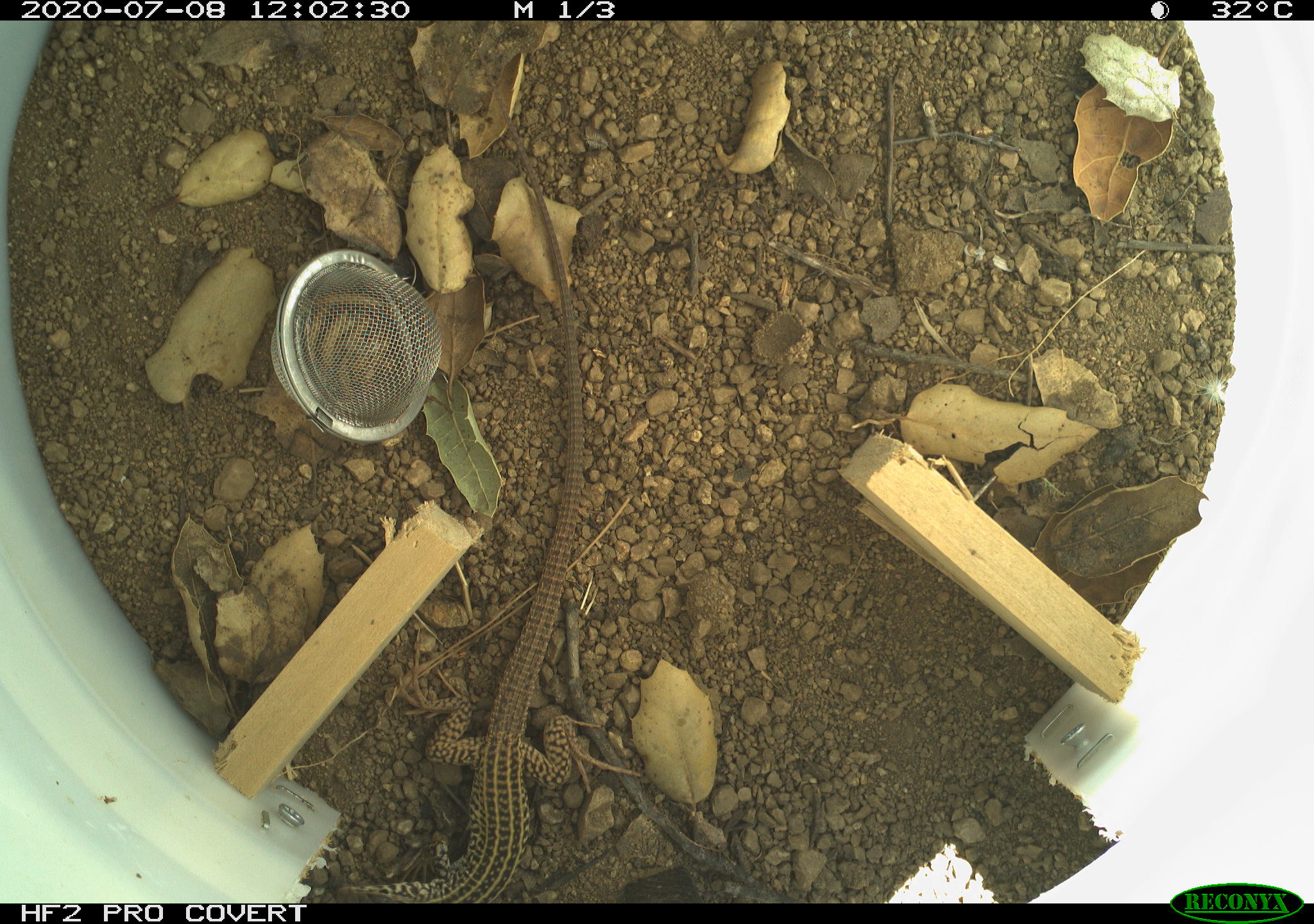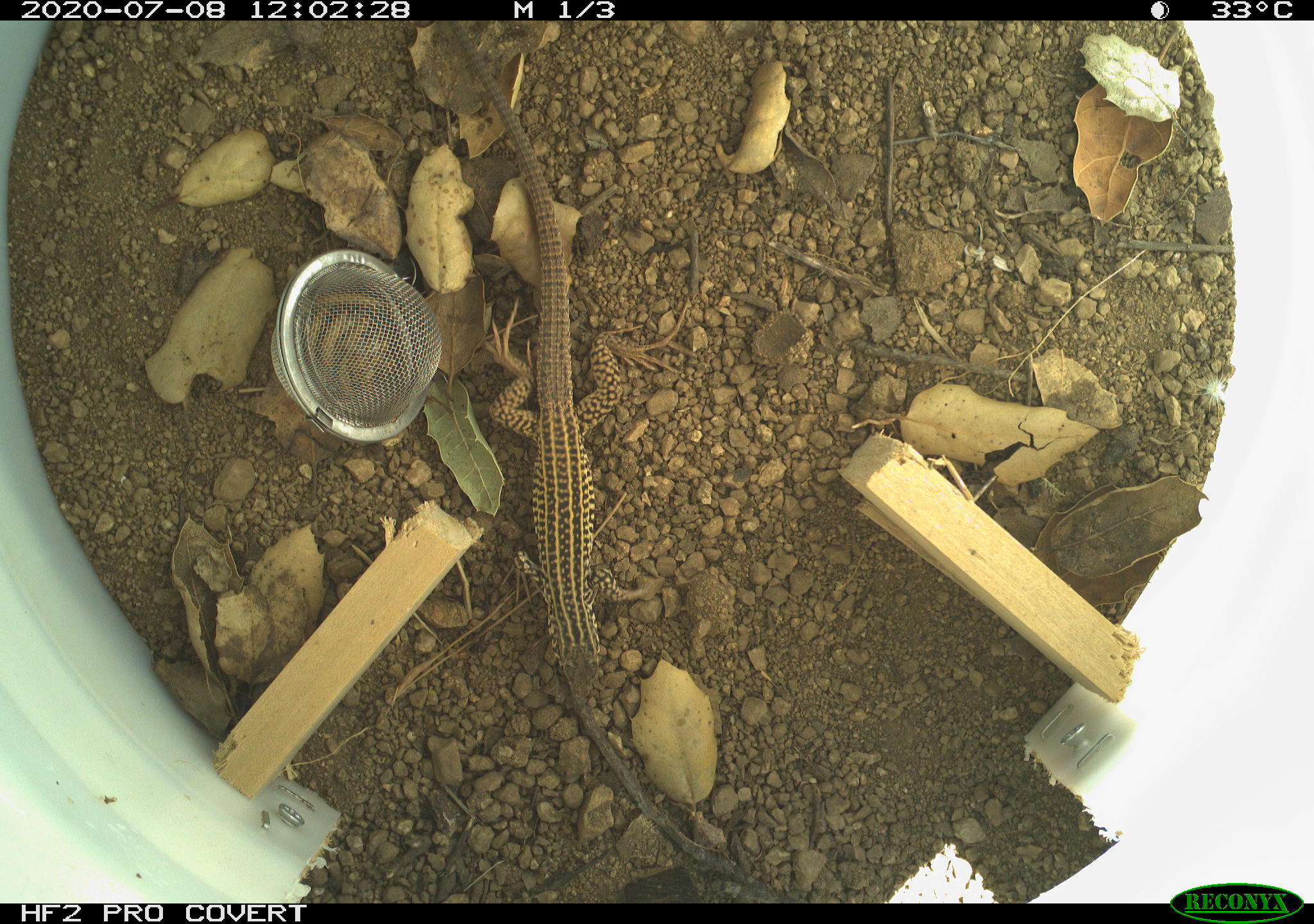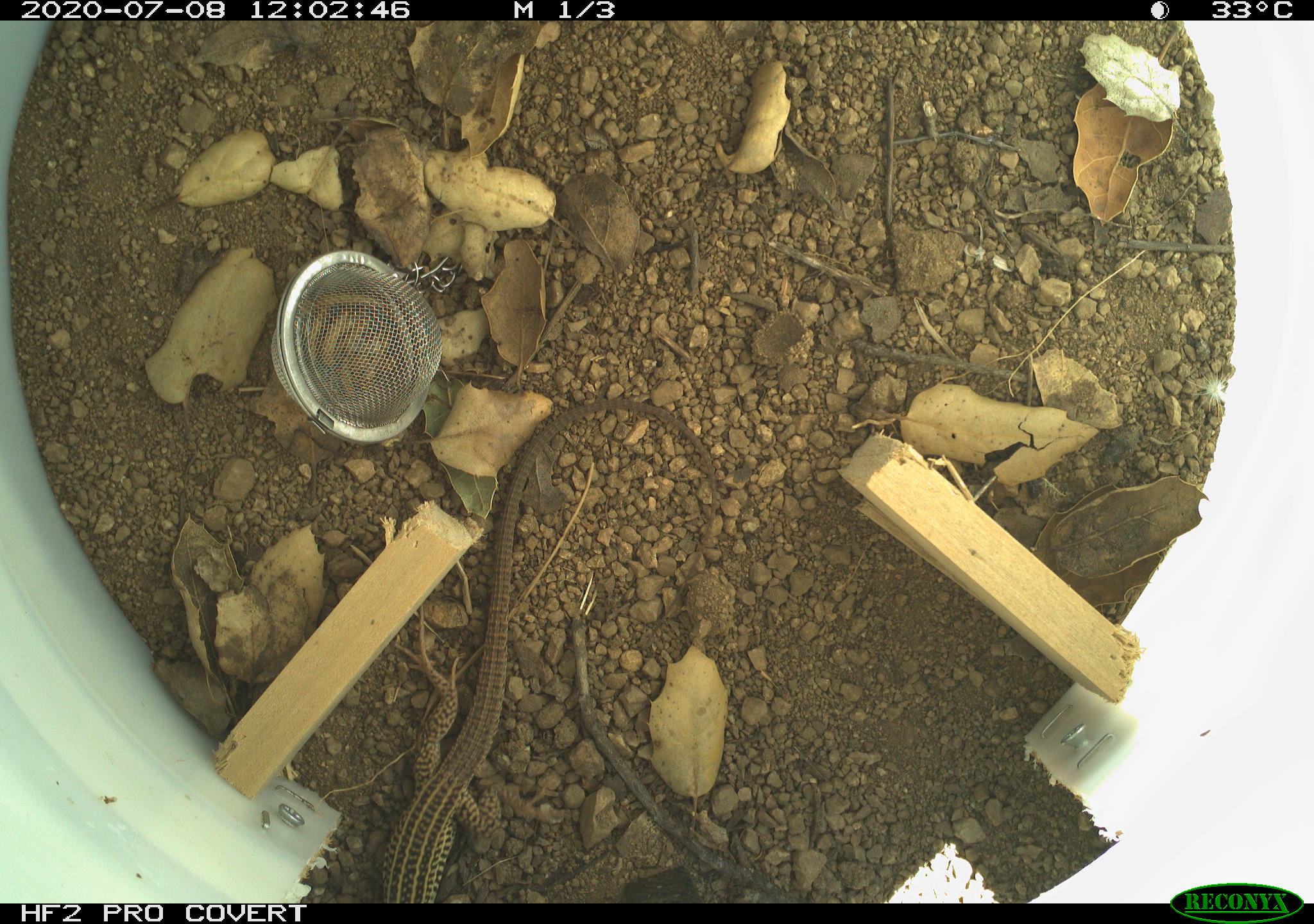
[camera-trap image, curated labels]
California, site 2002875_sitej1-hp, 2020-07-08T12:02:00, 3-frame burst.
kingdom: Animalia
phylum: Chordata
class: Reptilia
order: Squamata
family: Teiidae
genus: Aspidoscelis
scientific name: Aspidoscelis tigris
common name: western whiptail